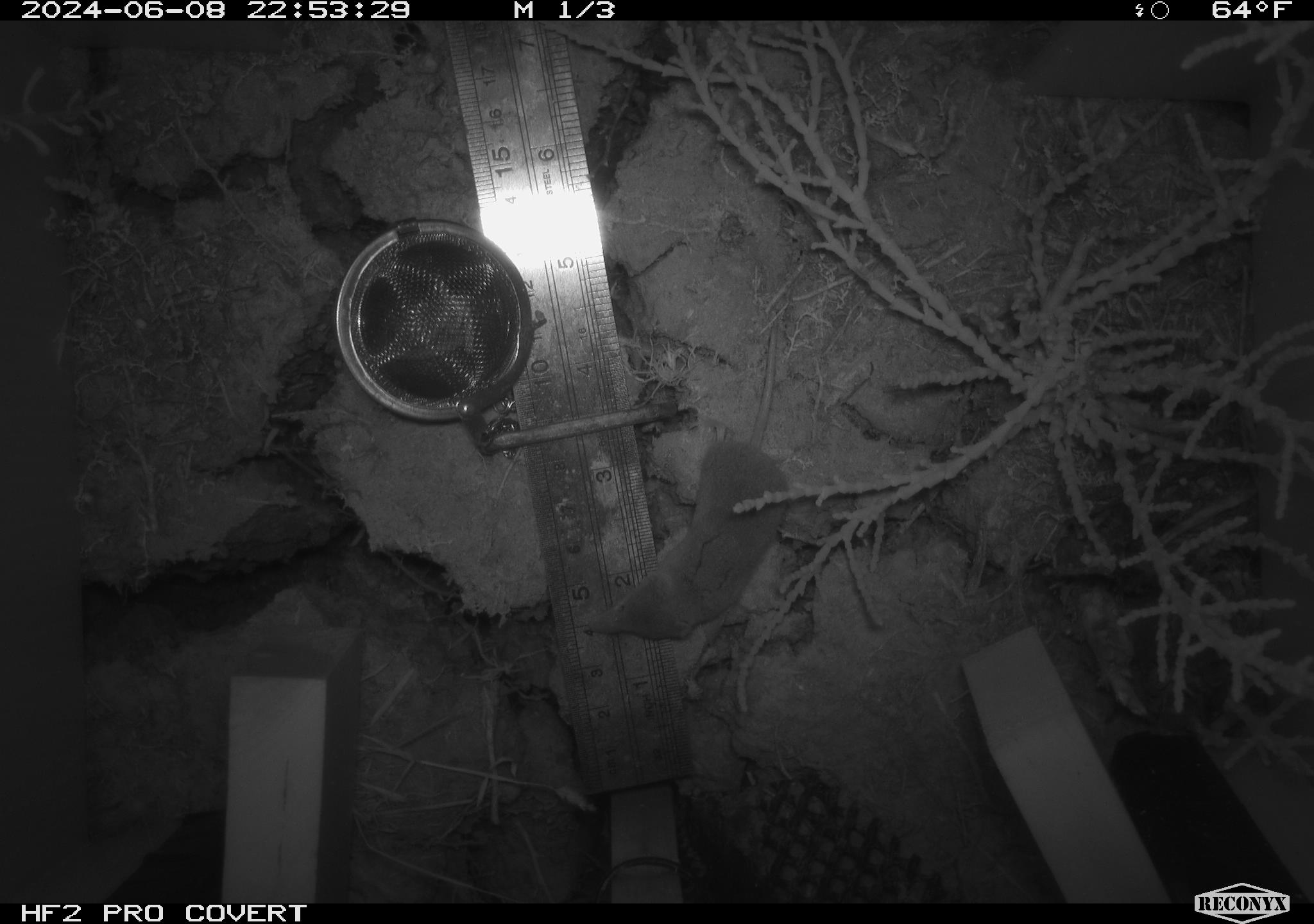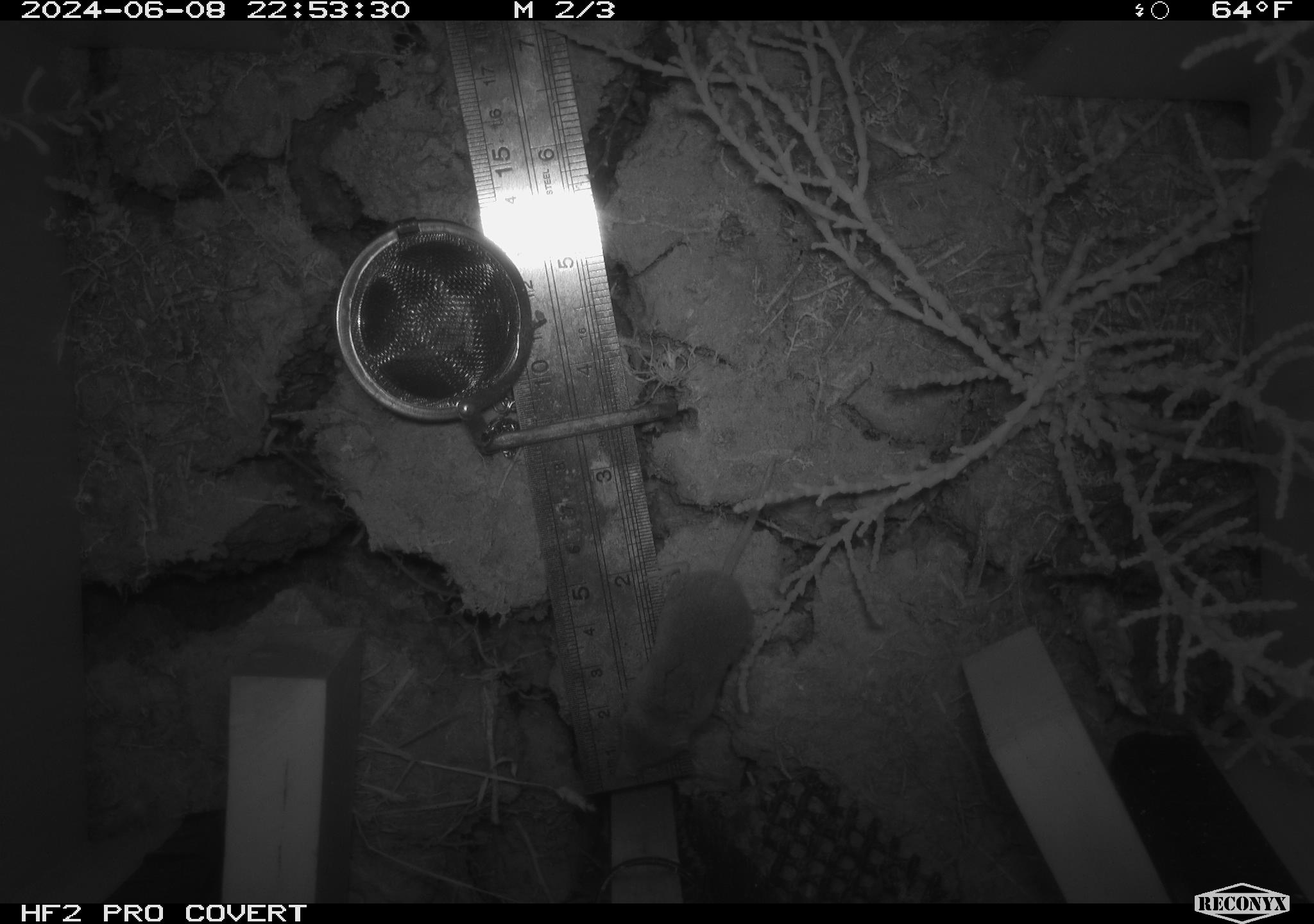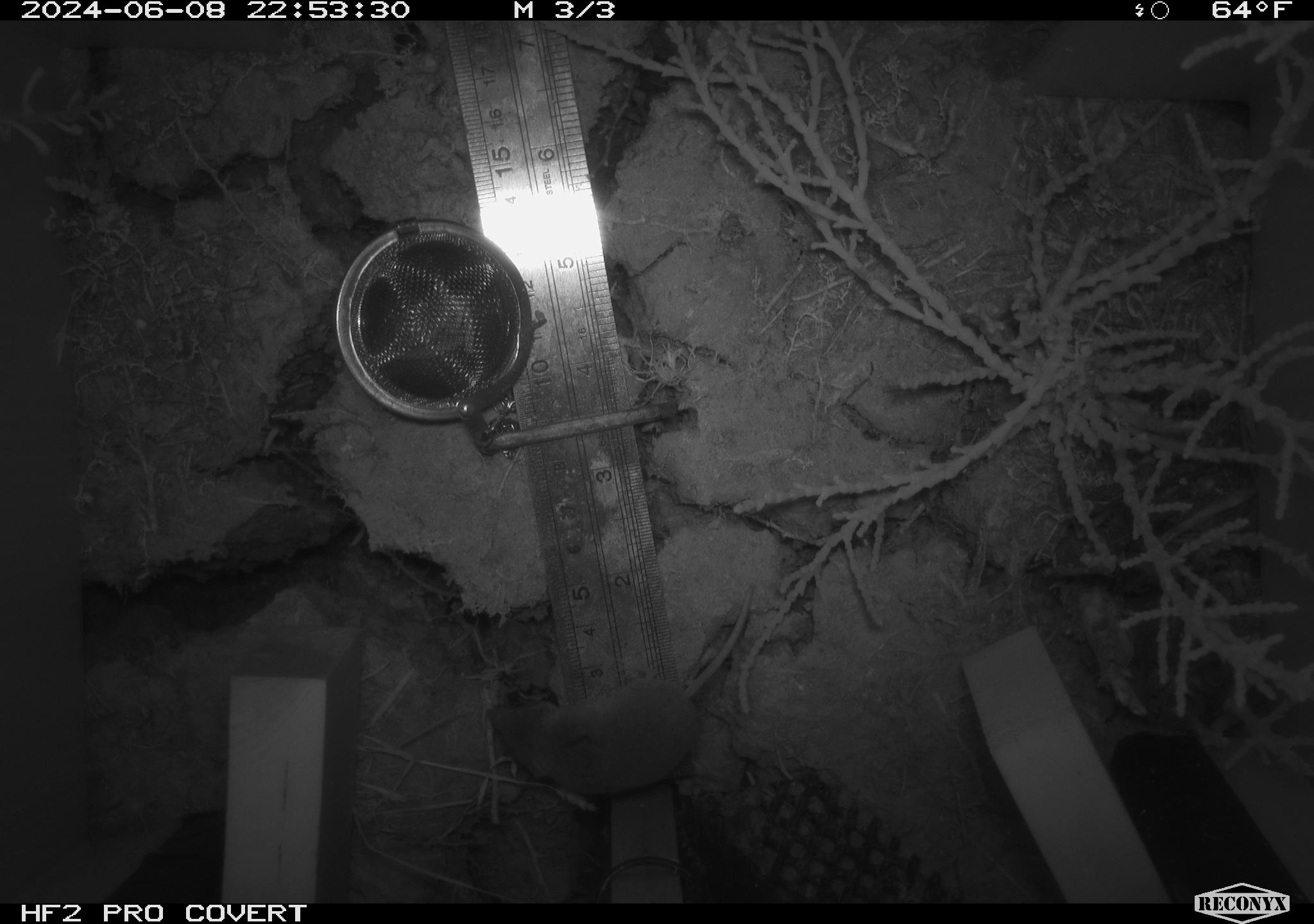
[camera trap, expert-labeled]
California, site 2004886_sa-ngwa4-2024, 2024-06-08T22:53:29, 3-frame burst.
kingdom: Animalia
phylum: Chordata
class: Mammalia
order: Rodentia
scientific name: Rodentia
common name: mouse species